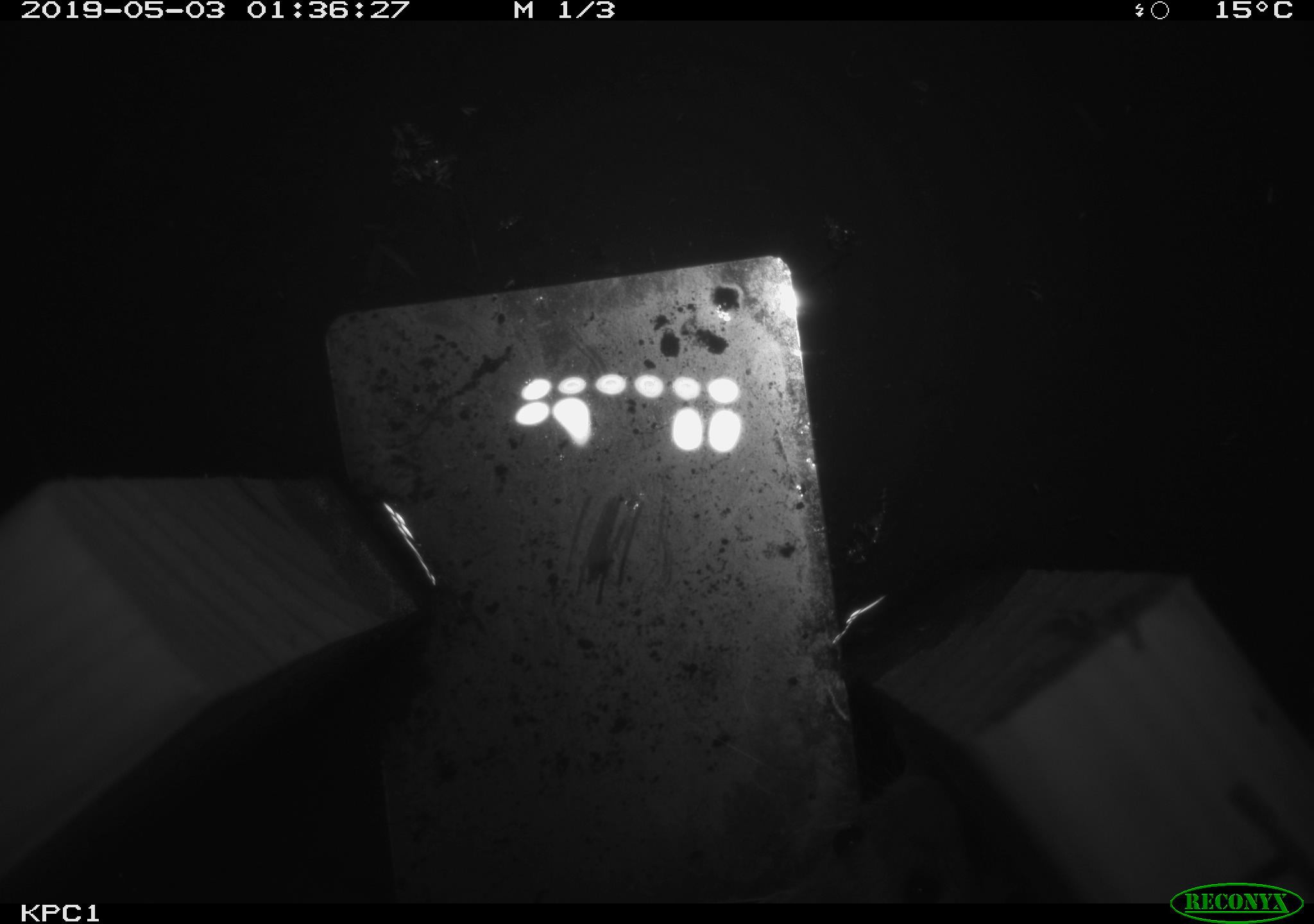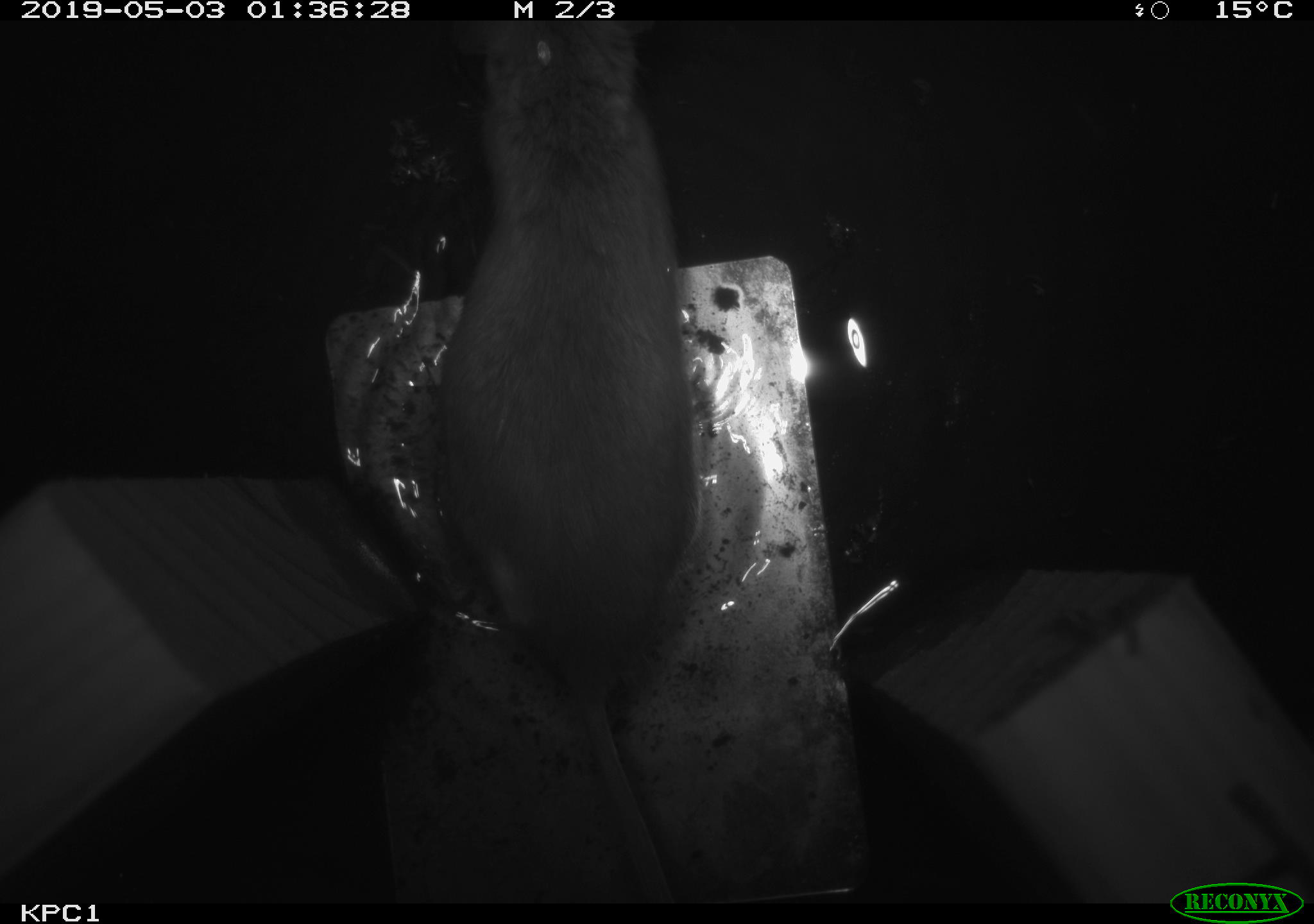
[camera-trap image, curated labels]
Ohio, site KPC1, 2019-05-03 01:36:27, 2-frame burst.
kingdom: Animalia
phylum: Chordata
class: Mammalia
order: Rodentia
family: Cricetidae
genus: Peromyscus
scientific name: Peromyscus leucopus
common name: white-footed mouse